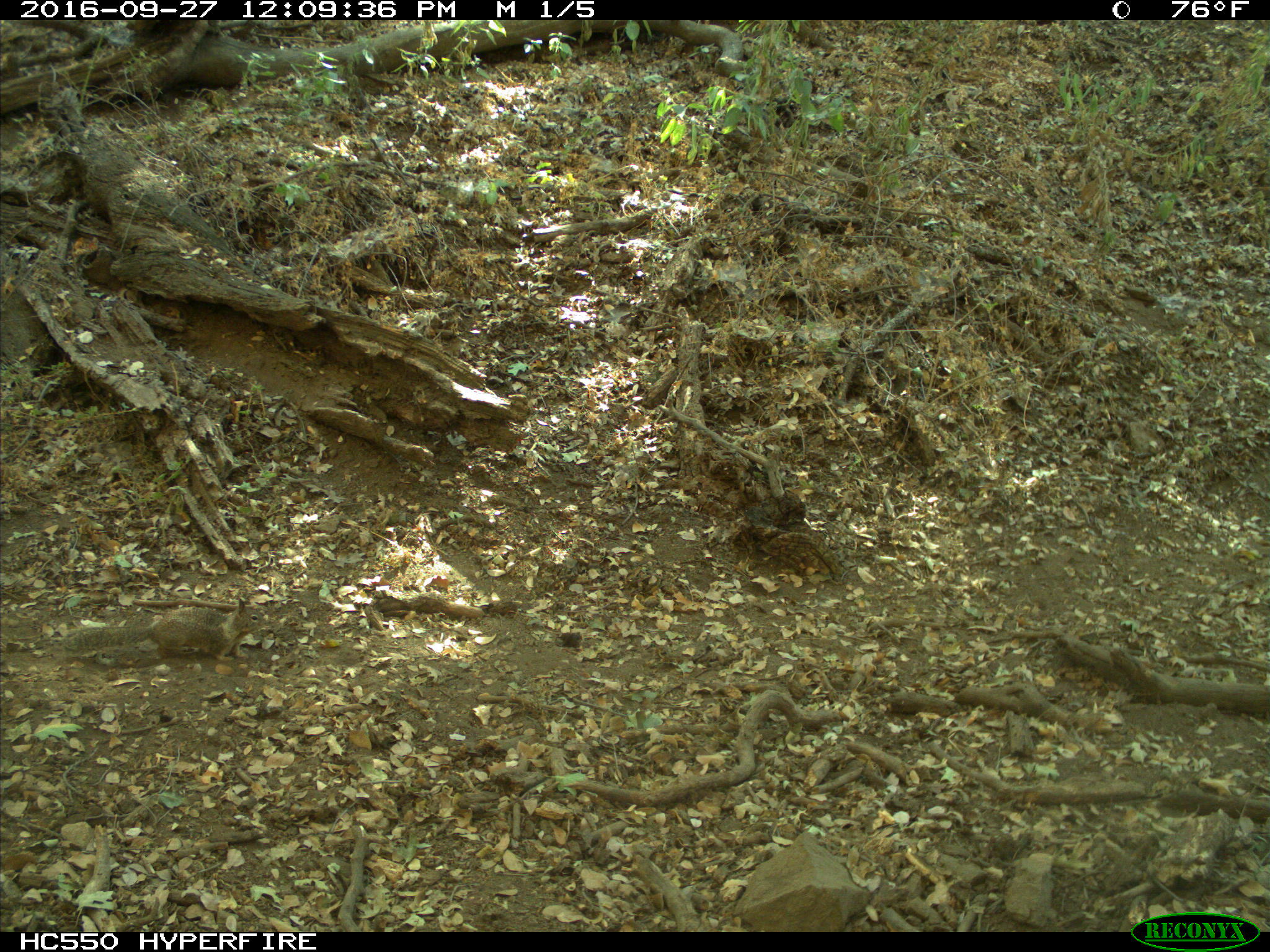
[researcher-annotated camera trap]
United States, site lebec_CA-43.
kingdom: Animalia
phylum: Chordata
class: Mammalia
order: Rodentia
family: Sciuridae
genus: Otospermophilus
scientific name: Otospermophilus beecheyi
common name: california ground squirrel